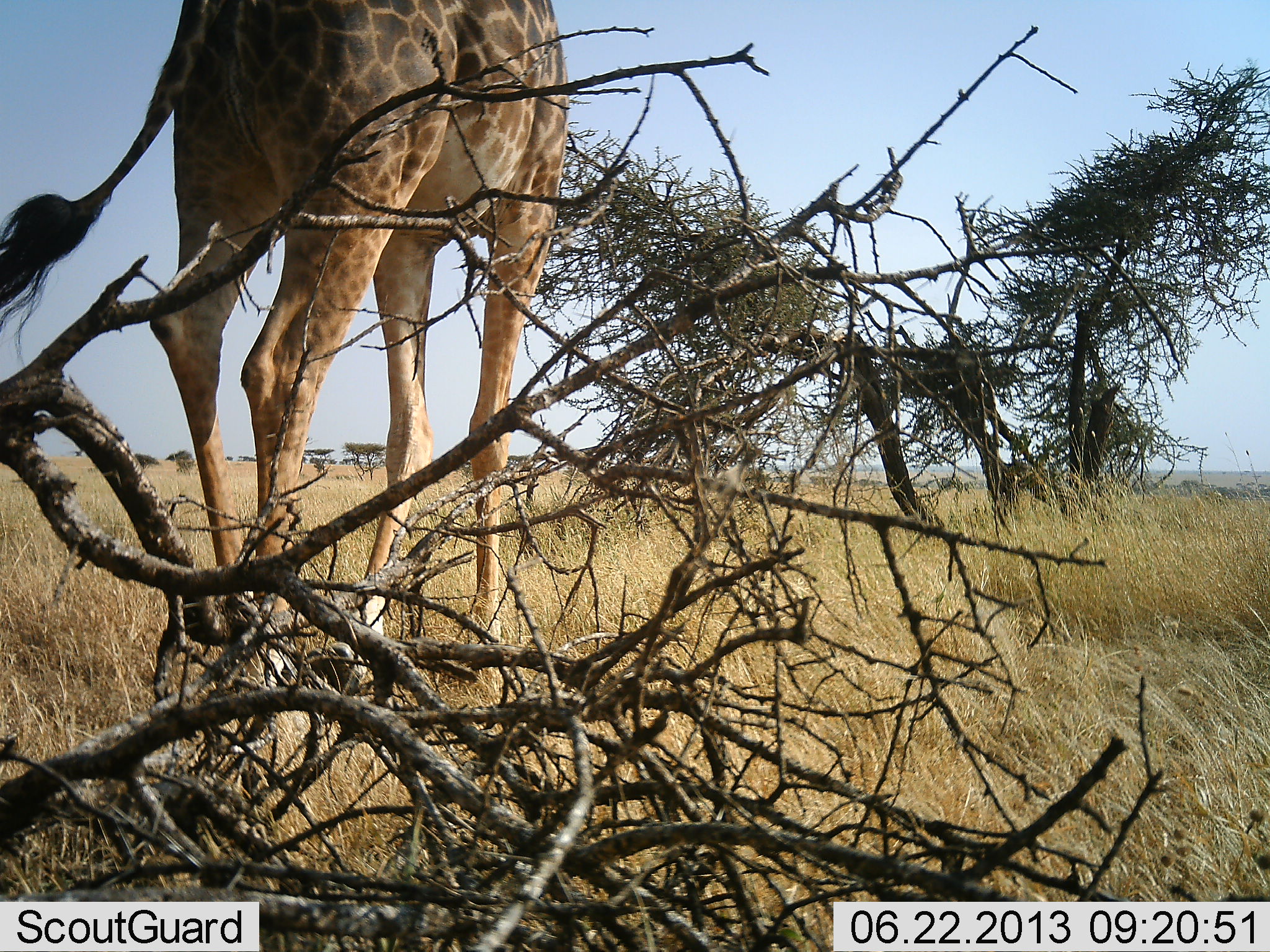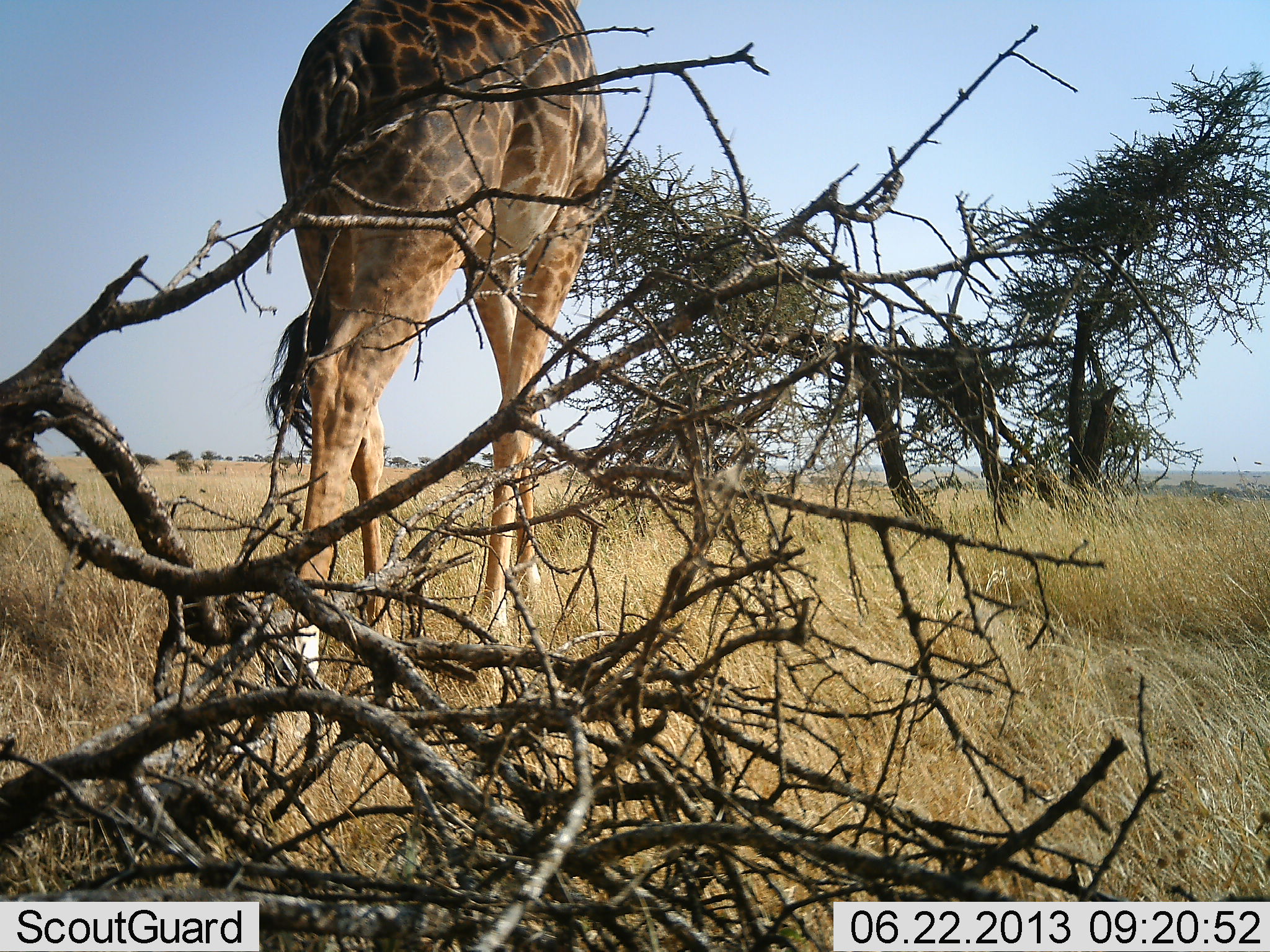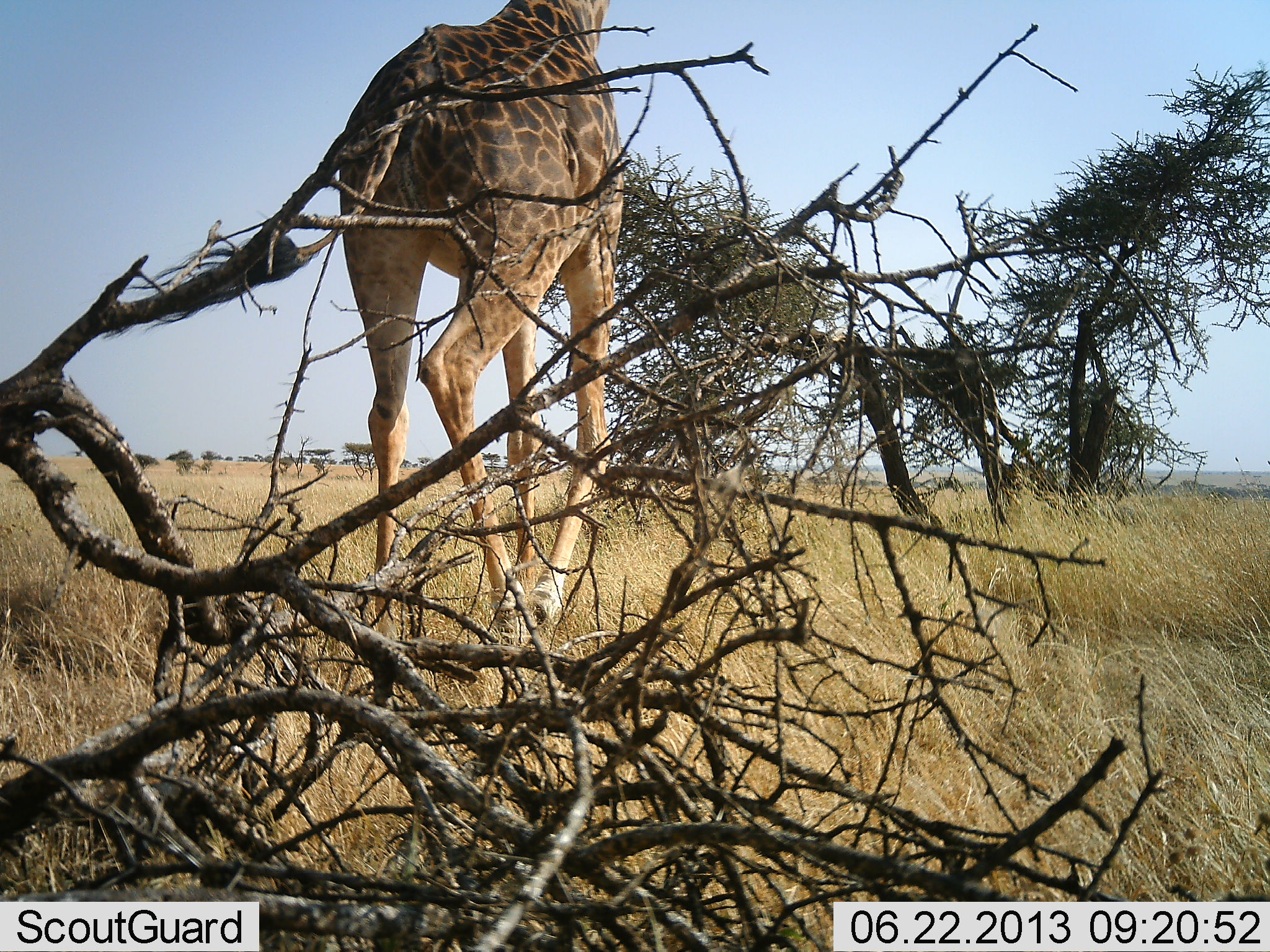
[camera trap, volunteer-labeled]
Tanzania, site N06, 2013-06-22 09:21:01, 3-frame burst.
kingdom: Animalia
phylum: Chordata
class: Mammalia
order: Artiodactyla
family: Giraffidae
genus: Giraffa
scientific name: Giraffa camelopardalis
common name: giraffe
Giraffe (Giraffa camelopardalis), count 1. Behavior (volunteer vote fractions): standing 10%, resting 0%, moving 90%, interacting 0%. Young present (vote fraction): 0%. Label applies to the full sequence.